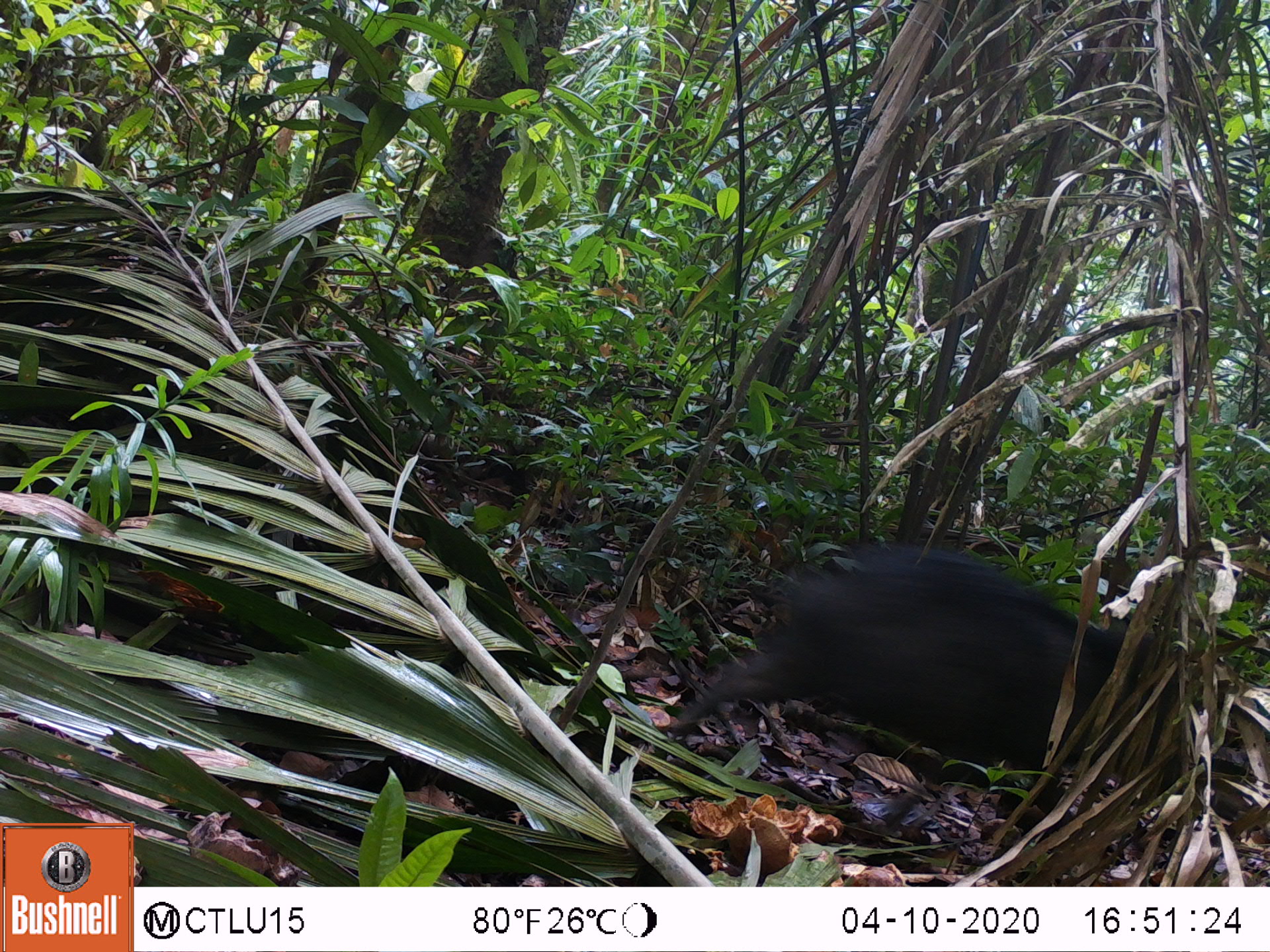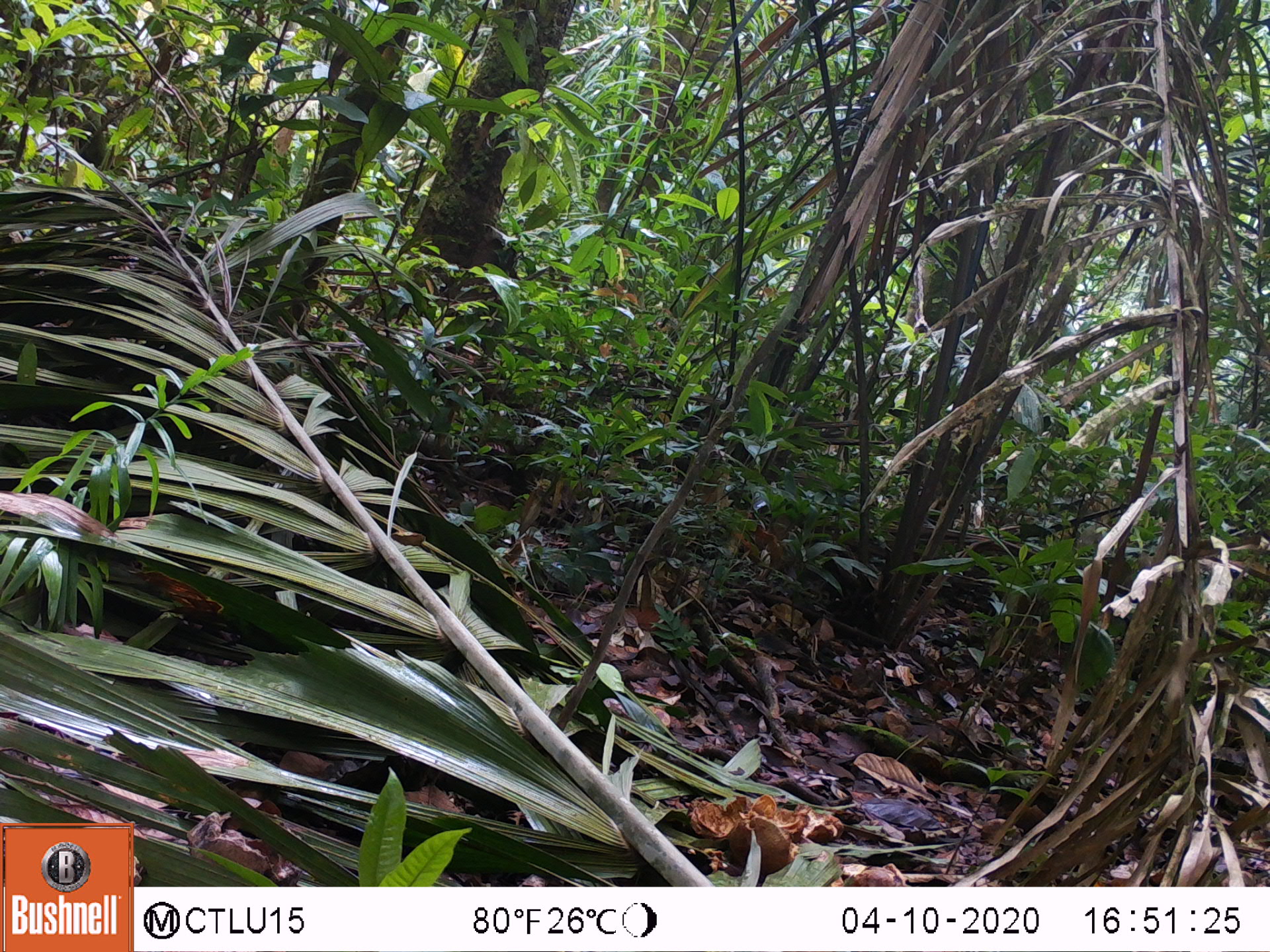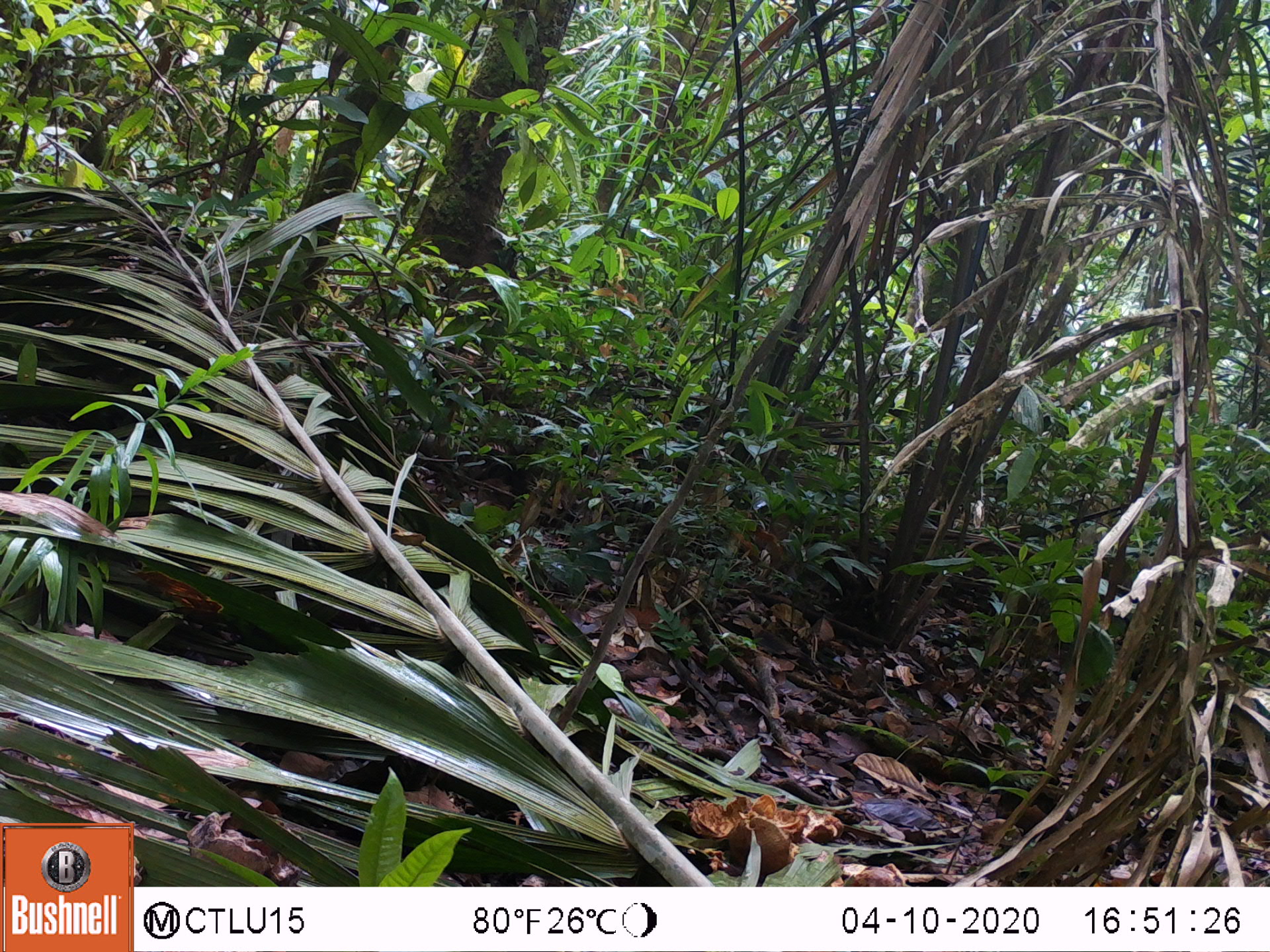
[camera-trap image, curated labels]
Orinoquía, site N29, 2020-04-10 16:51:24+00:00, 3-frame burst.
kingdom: Animalia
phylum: Chordata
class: Mammalia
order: Artiodactyla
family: Tayassuidae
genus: Pecari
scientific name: Pecari tajacu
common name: collared peccary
Collared peccary (Pecari tajacu).